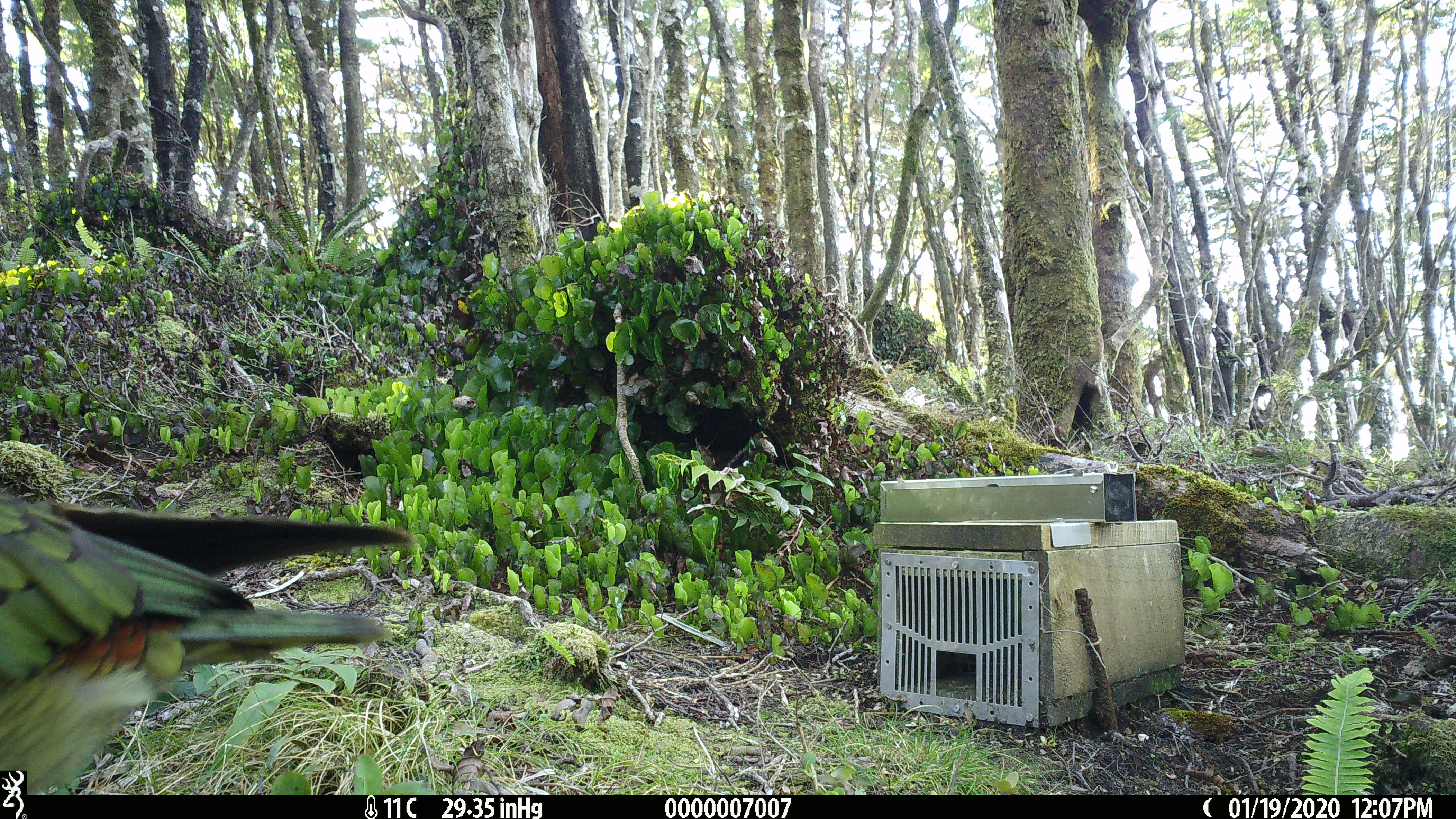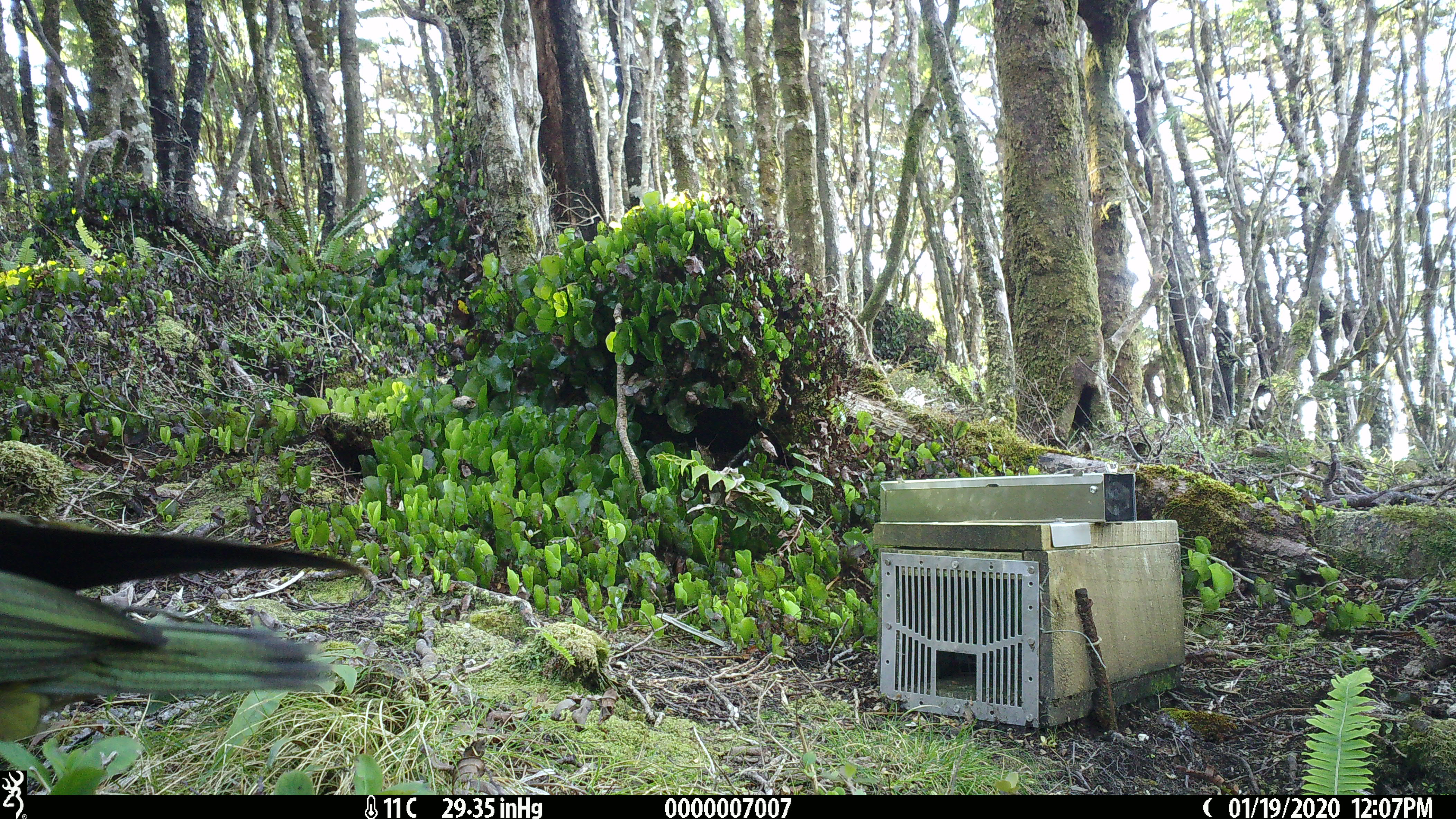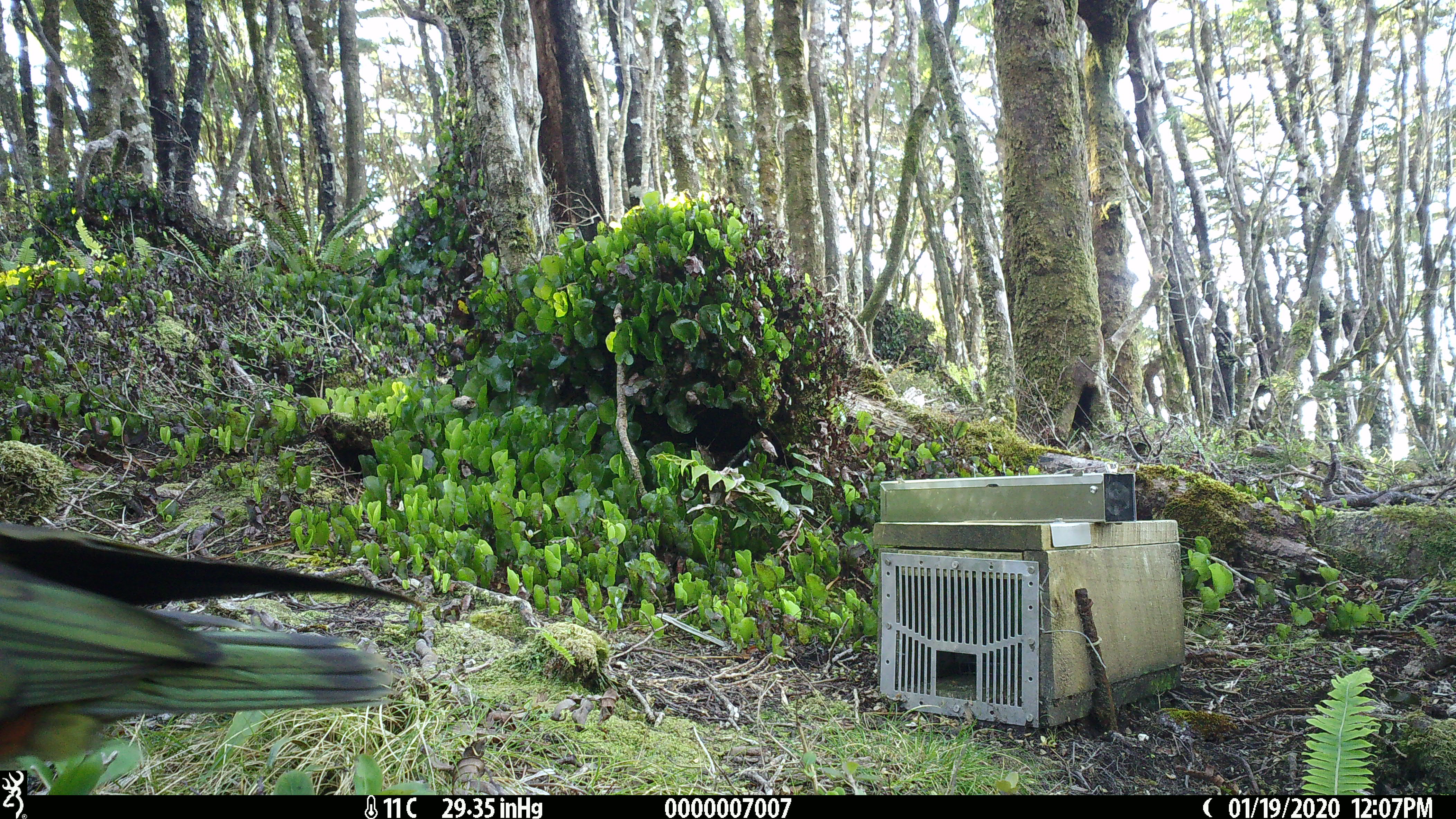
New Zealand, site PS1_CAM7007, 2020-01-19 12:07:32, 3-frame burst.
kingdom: Animalia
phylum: Chordata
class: Aves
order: Psittaciformes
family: Strigopidae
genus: Nestor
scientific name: Nestor notabilis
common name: kea